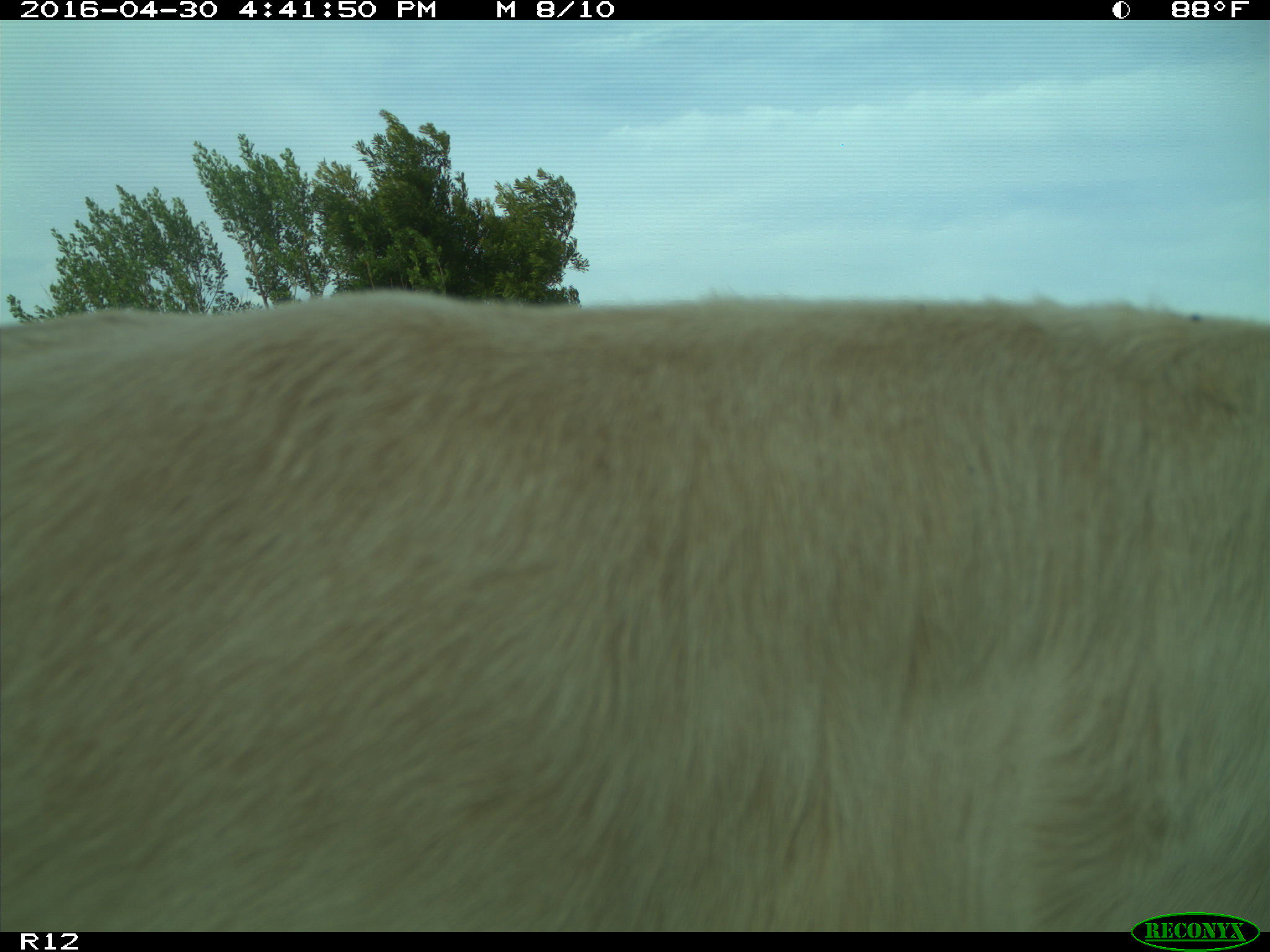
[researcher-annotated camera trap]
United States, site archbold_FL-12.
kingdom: Animalia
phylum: Chordata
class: Mammalia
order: Artiodactyla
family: Bovidae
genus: Bos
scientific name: Bos taurus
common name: domestic cow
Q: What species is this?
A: Bos taurus (domestic cow).